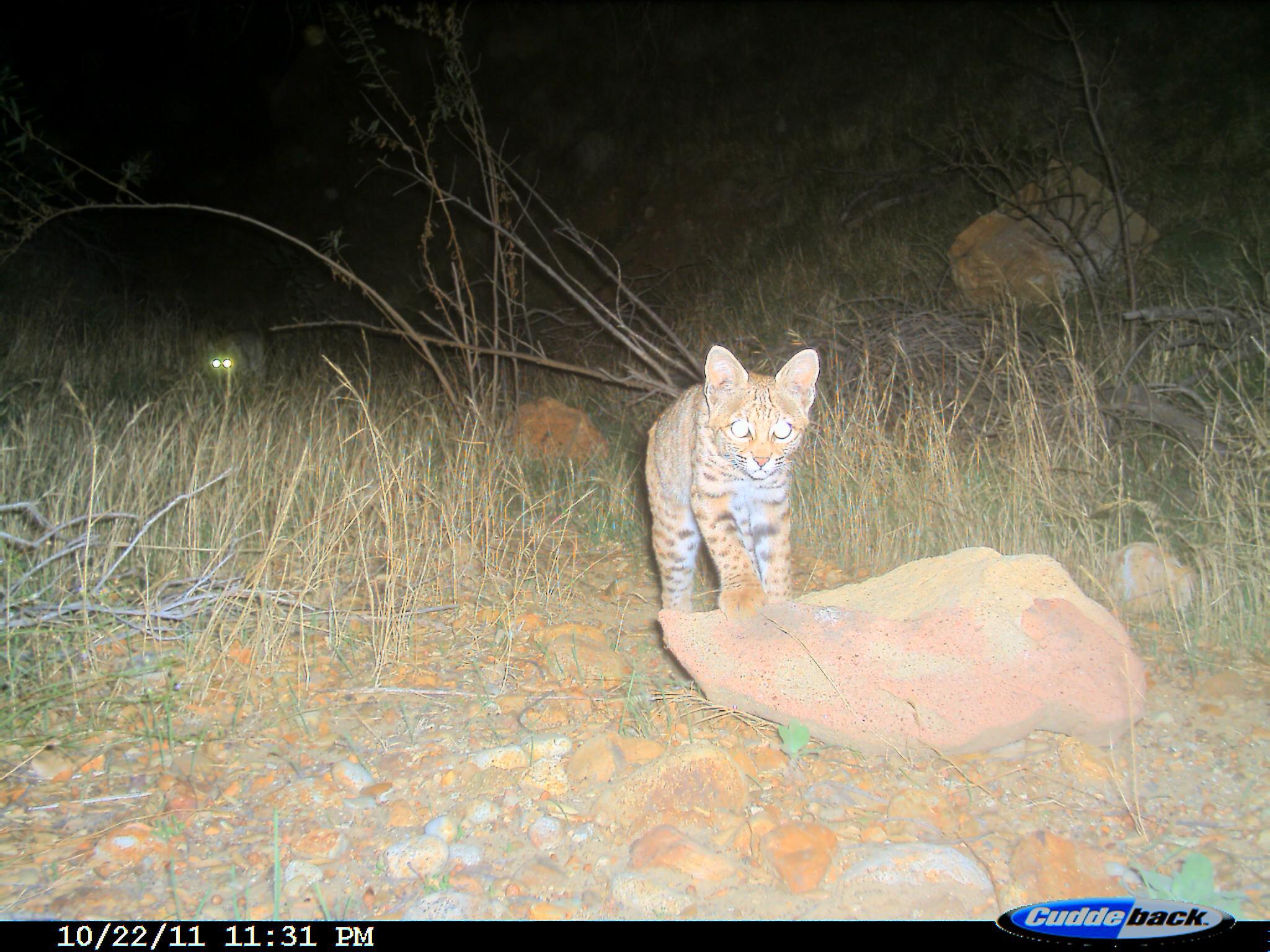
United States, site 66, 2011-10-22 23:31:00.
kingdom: Animalia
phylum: Chordata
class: Mammalia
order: Carnivora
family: Felidae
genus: Lynx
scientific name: Lynx rufus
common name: bobcat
Bobcat (Lynx rufus).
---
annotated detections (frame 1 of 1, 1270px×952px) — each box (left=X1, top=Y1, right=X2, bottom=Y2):
bobcat: (left=645, top=342, right=821, bottom=622); (left=203, top=328, right=250, bottom=399)